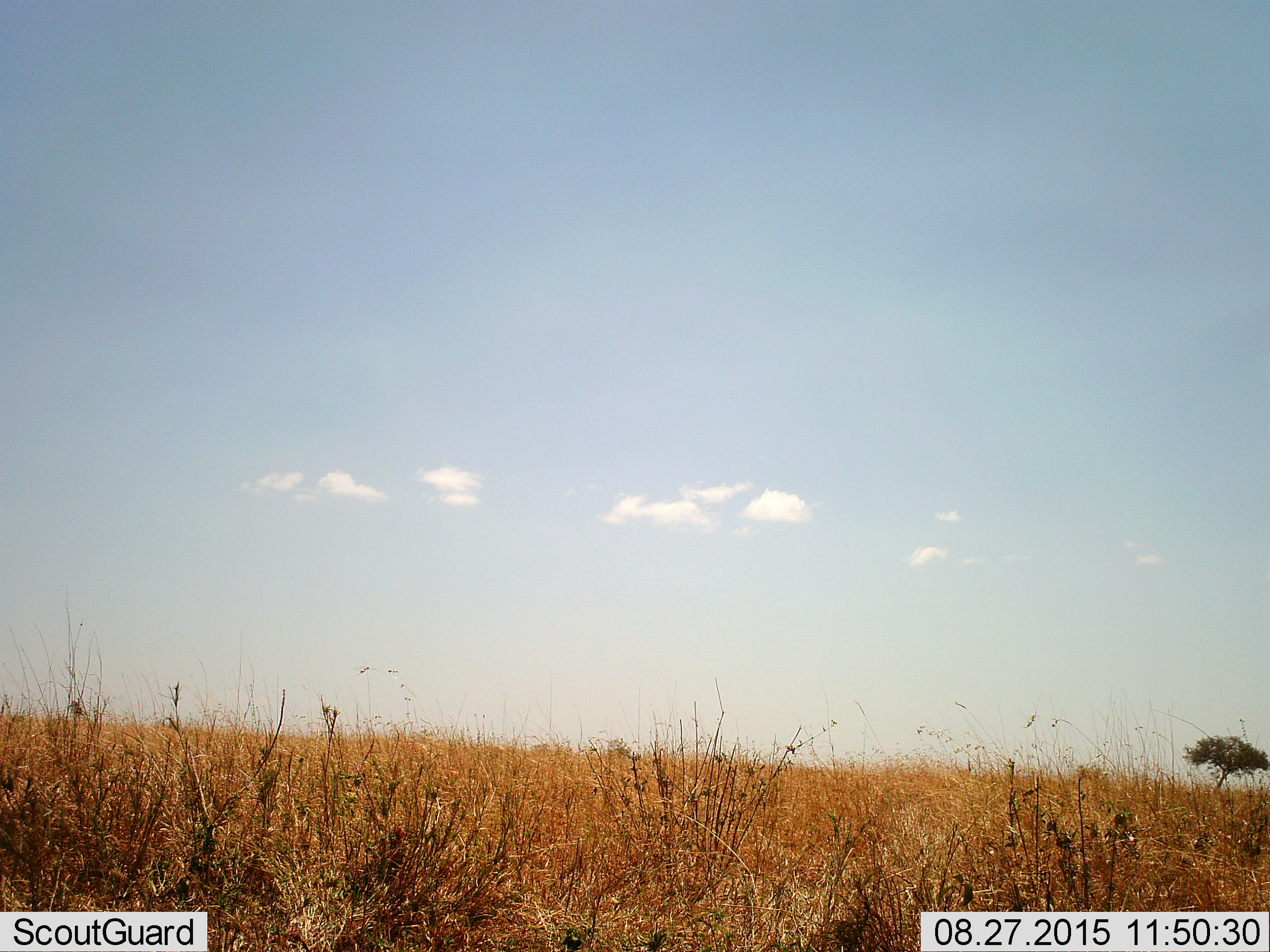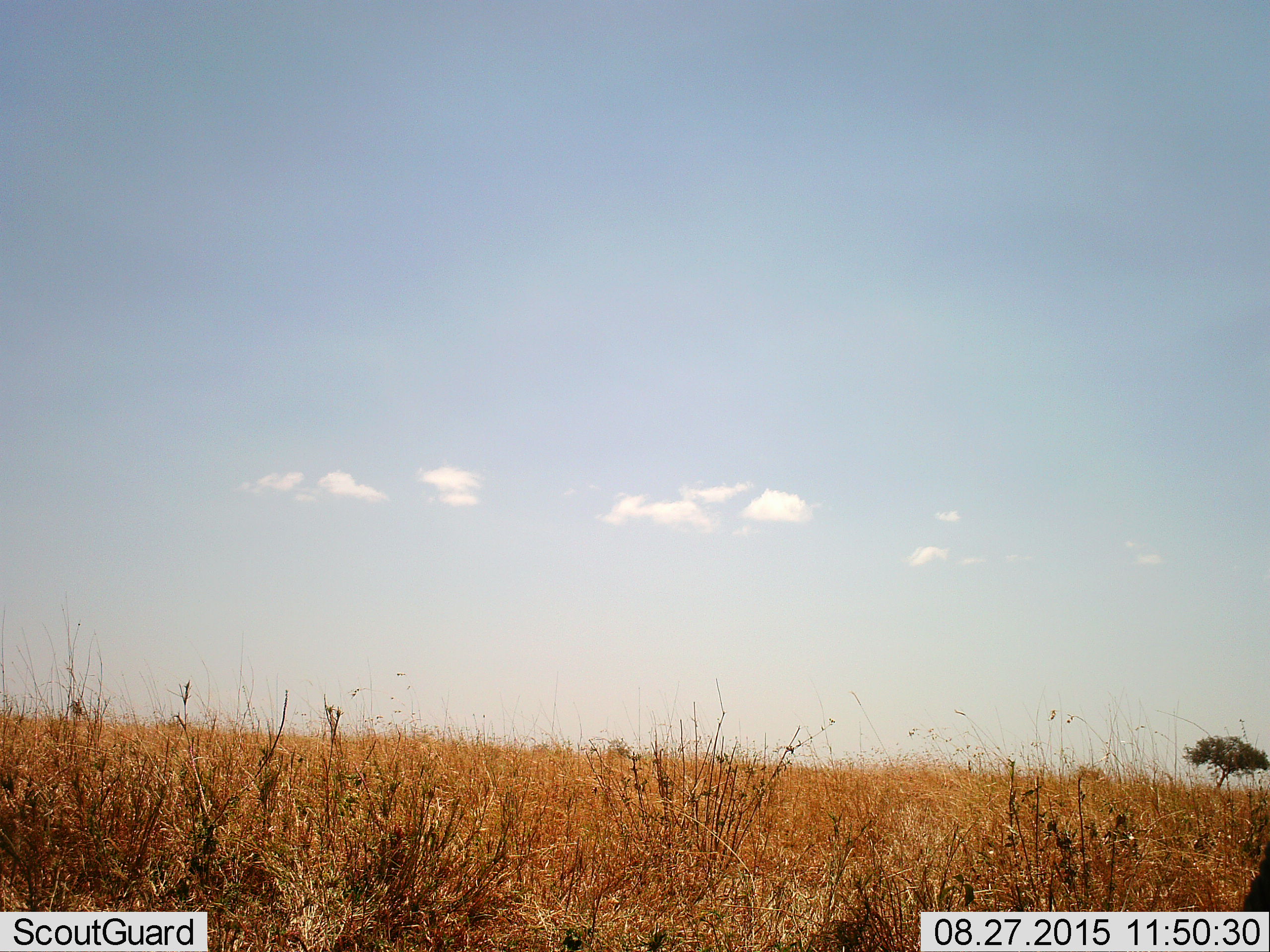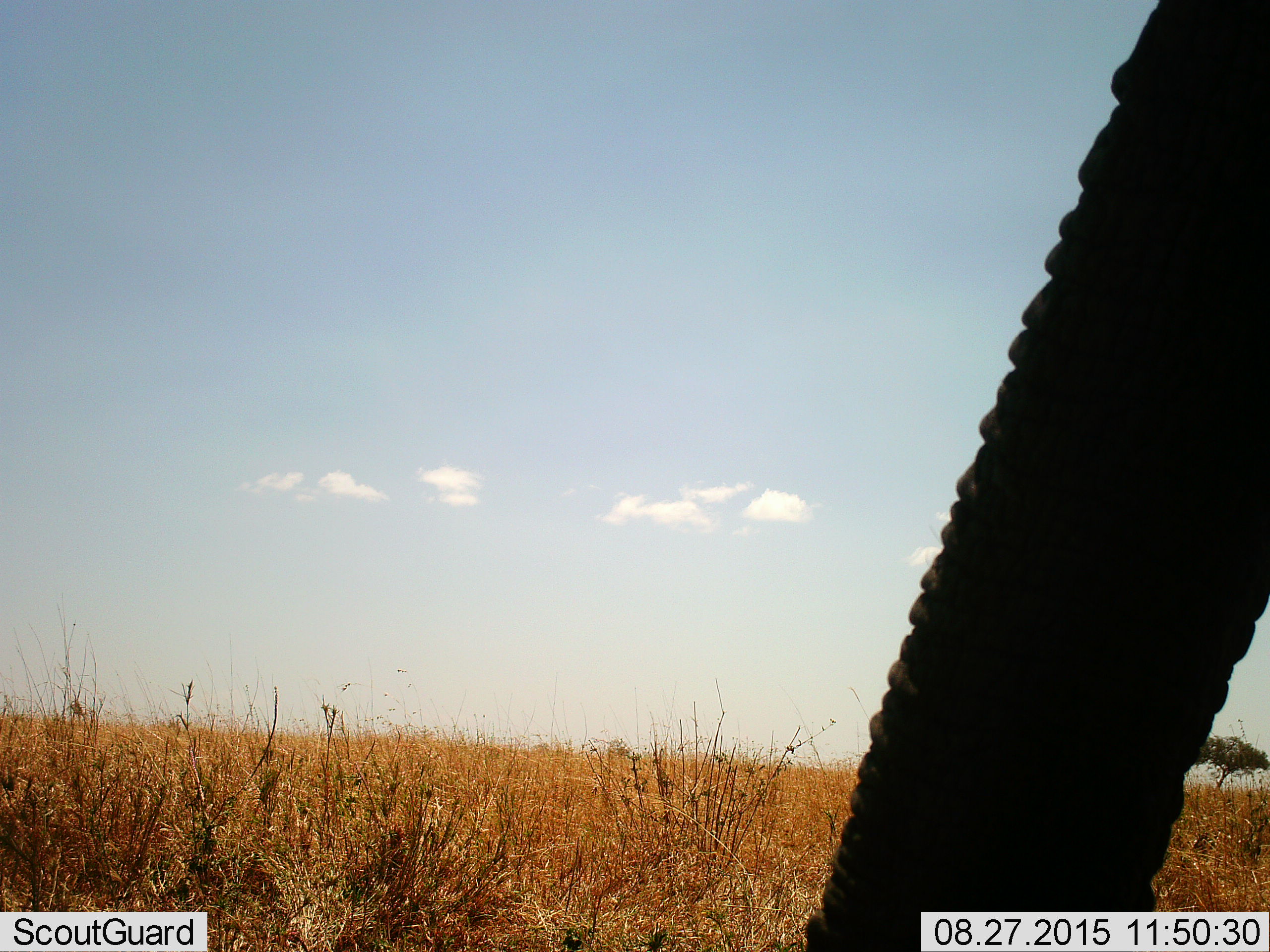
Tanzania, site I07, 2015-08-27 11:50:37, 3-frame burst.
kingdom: Animalia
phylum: Chordata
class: Mammalia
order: Proboscidea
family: Elephantidae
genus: Loxodonta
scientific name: Loxodonta africana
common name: african bush elephant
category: elephant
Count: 1.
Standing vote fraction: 22%.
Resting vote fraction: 0%.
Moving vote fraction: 78%.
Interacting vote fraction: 0%.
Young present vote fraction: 0%.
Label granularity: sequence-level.